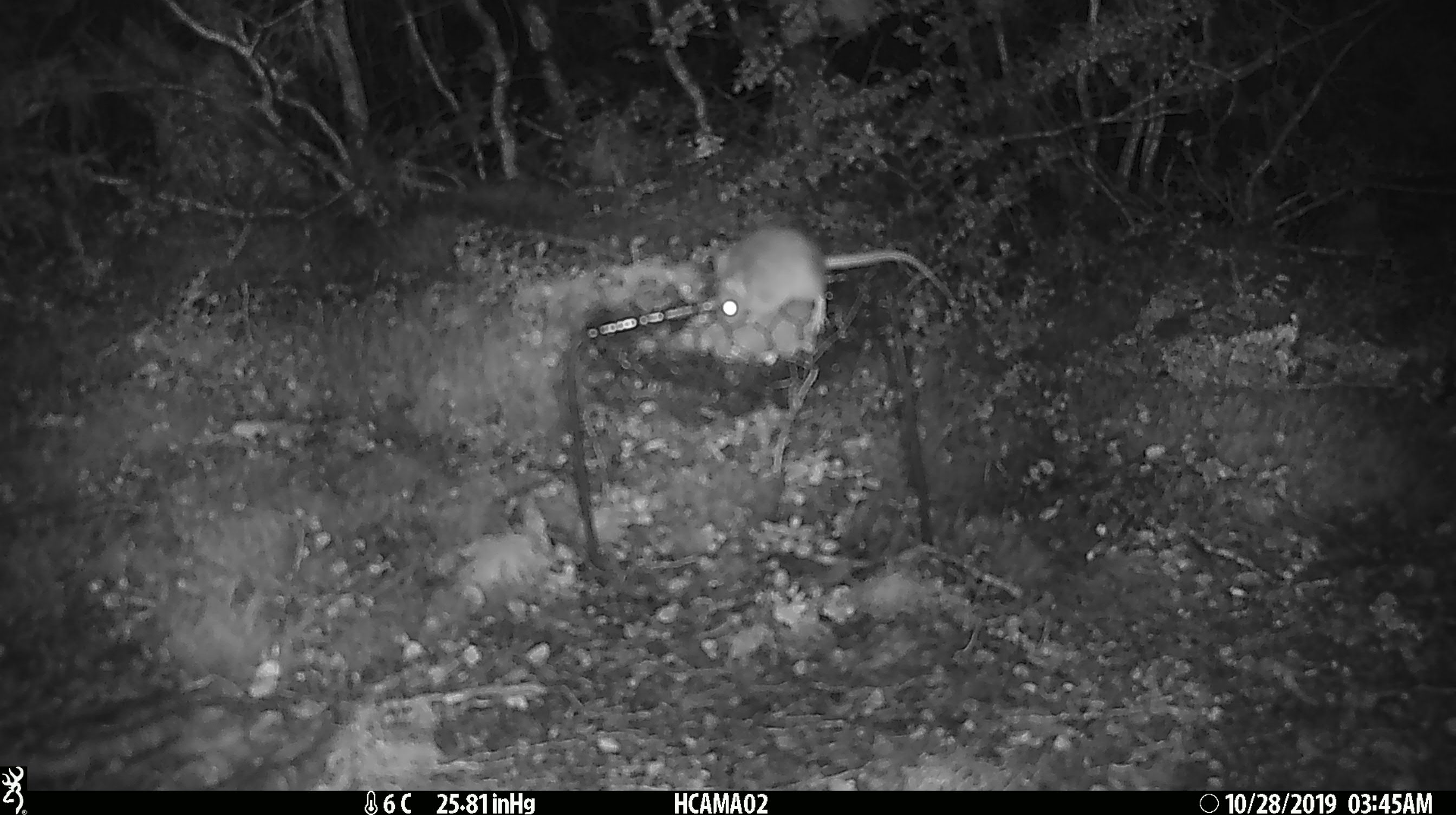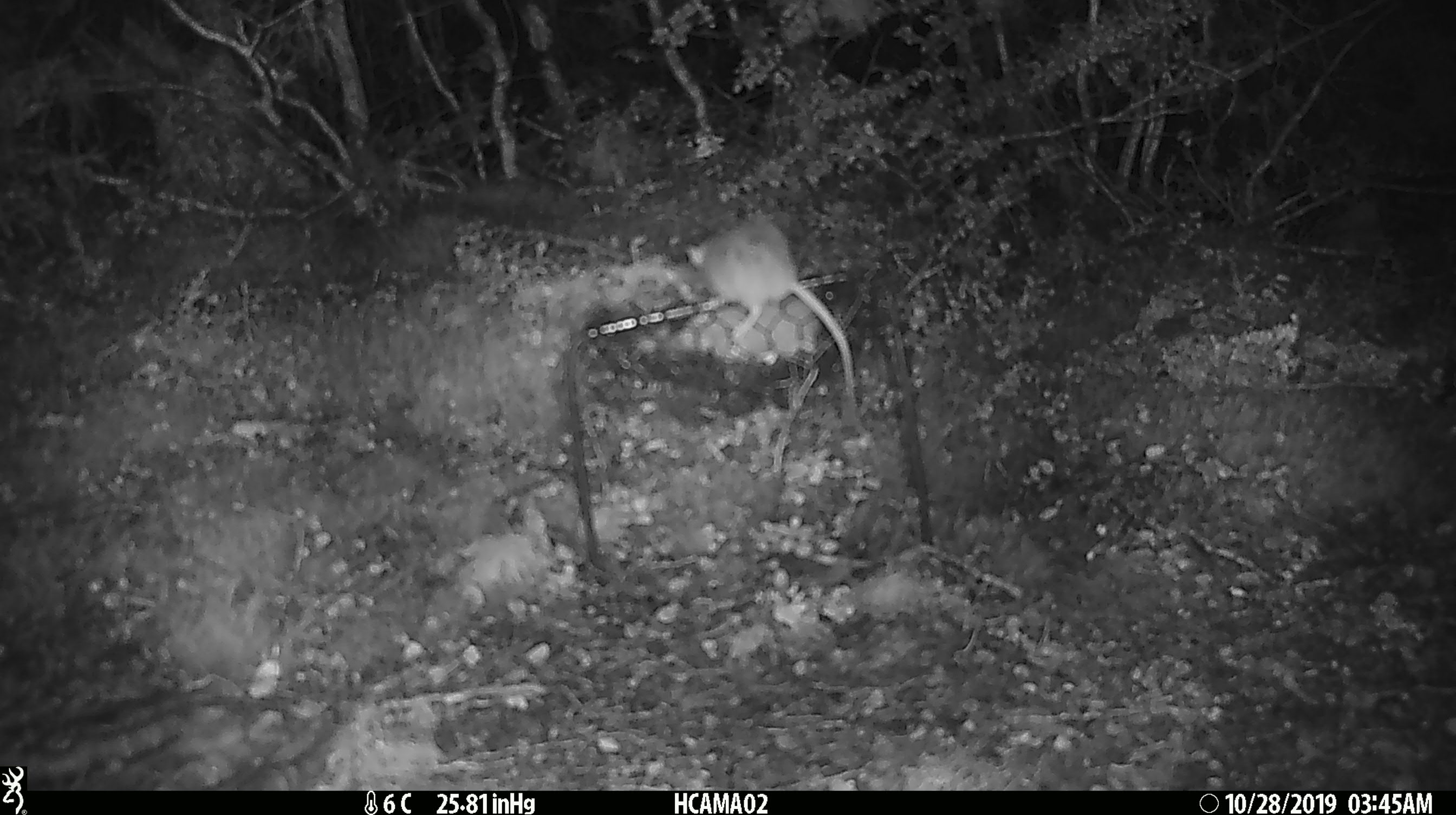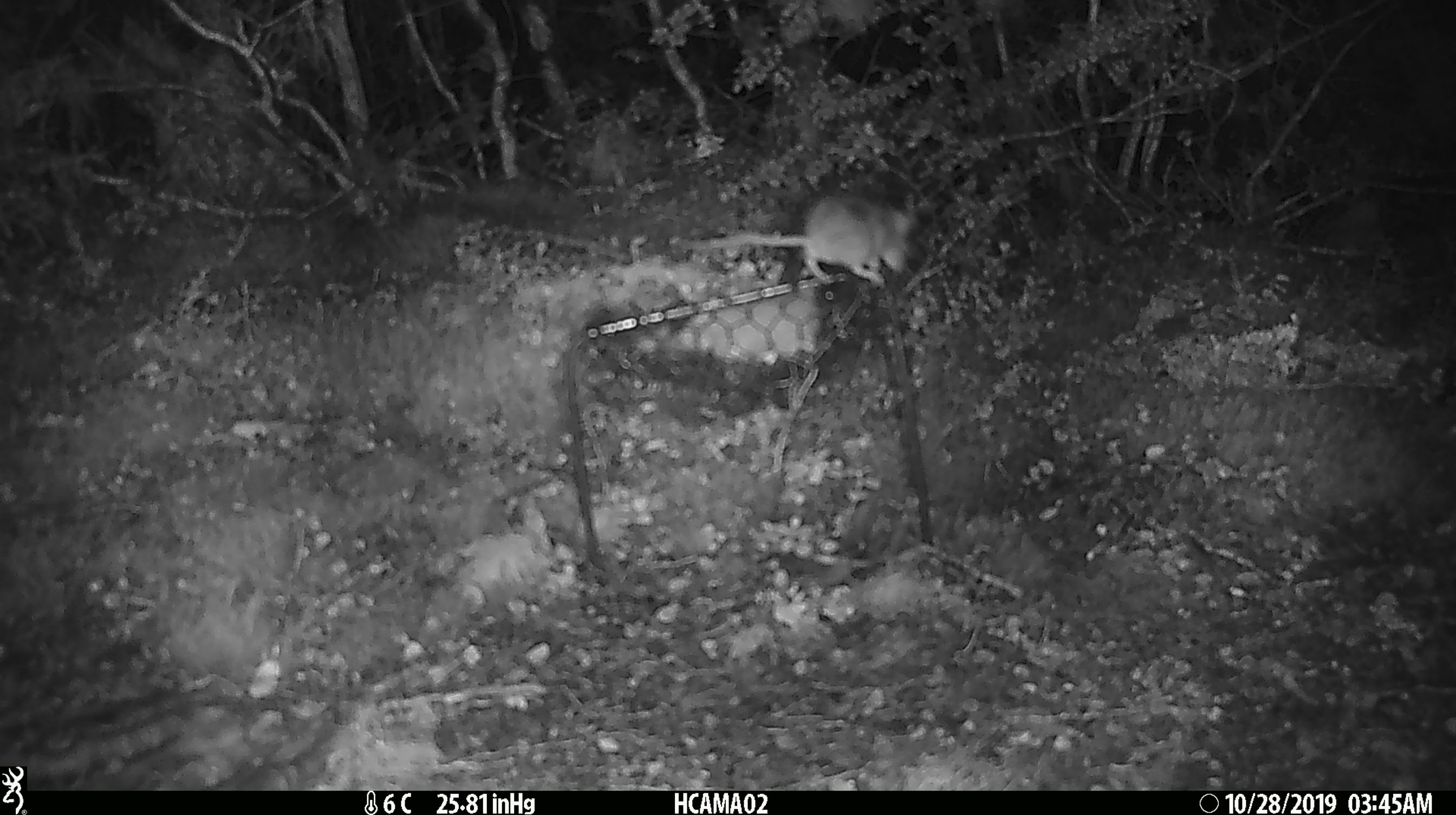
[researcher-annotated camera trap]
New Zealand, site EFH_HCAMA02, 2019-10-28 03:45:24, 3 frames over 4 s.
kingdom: Animalia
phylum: Chordata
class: Mammalia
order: Rodentia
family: Muridae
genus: Mus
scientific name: Mus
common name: mouse